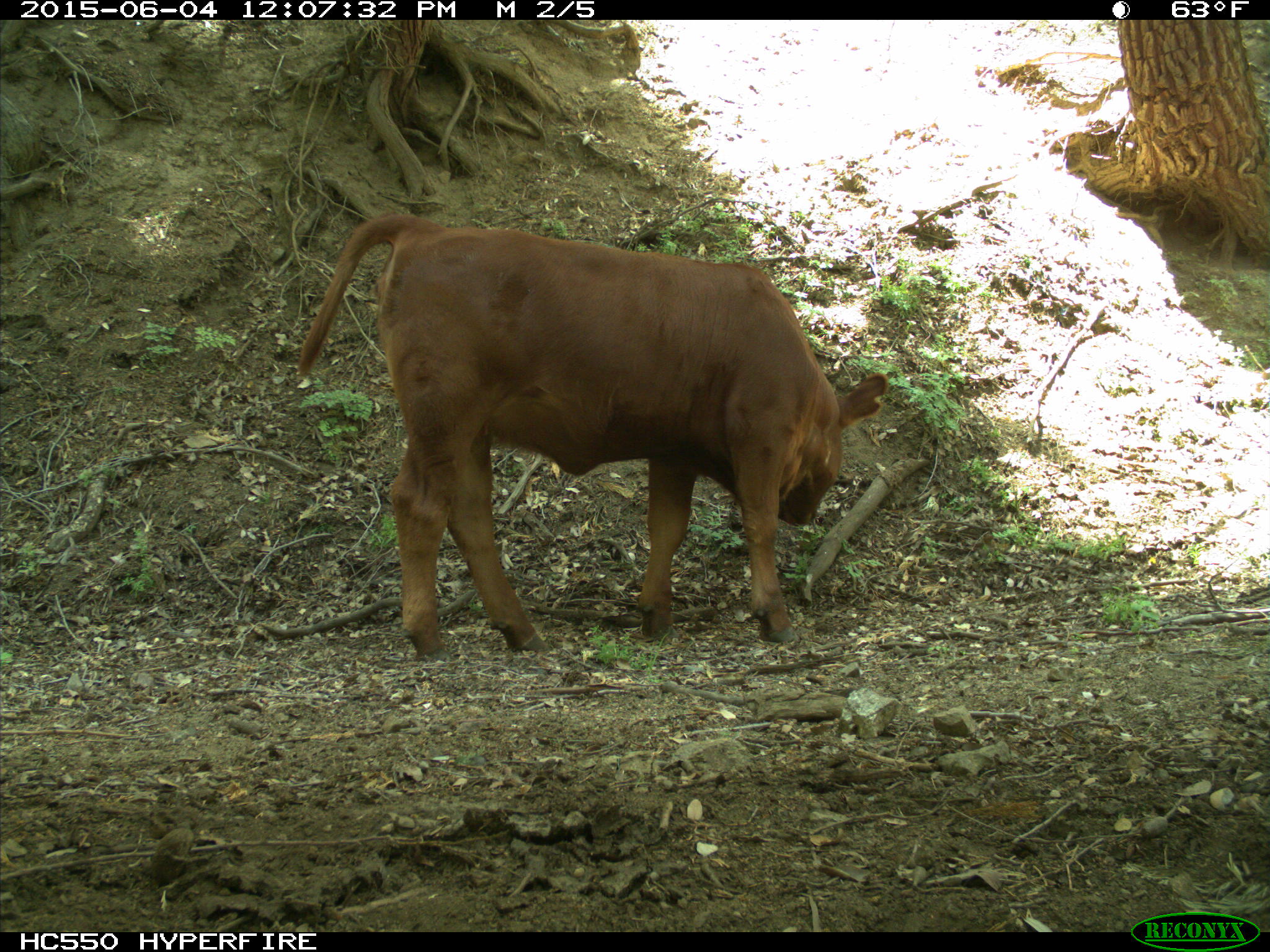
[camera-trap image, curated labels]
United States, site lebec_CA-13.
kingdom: Animalia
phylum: Chordata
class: Mammalia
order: Artiodactyla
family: Bovidae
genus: Bos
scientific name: Bos taurus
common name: domestic cow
Bos taurus (domestic cow).